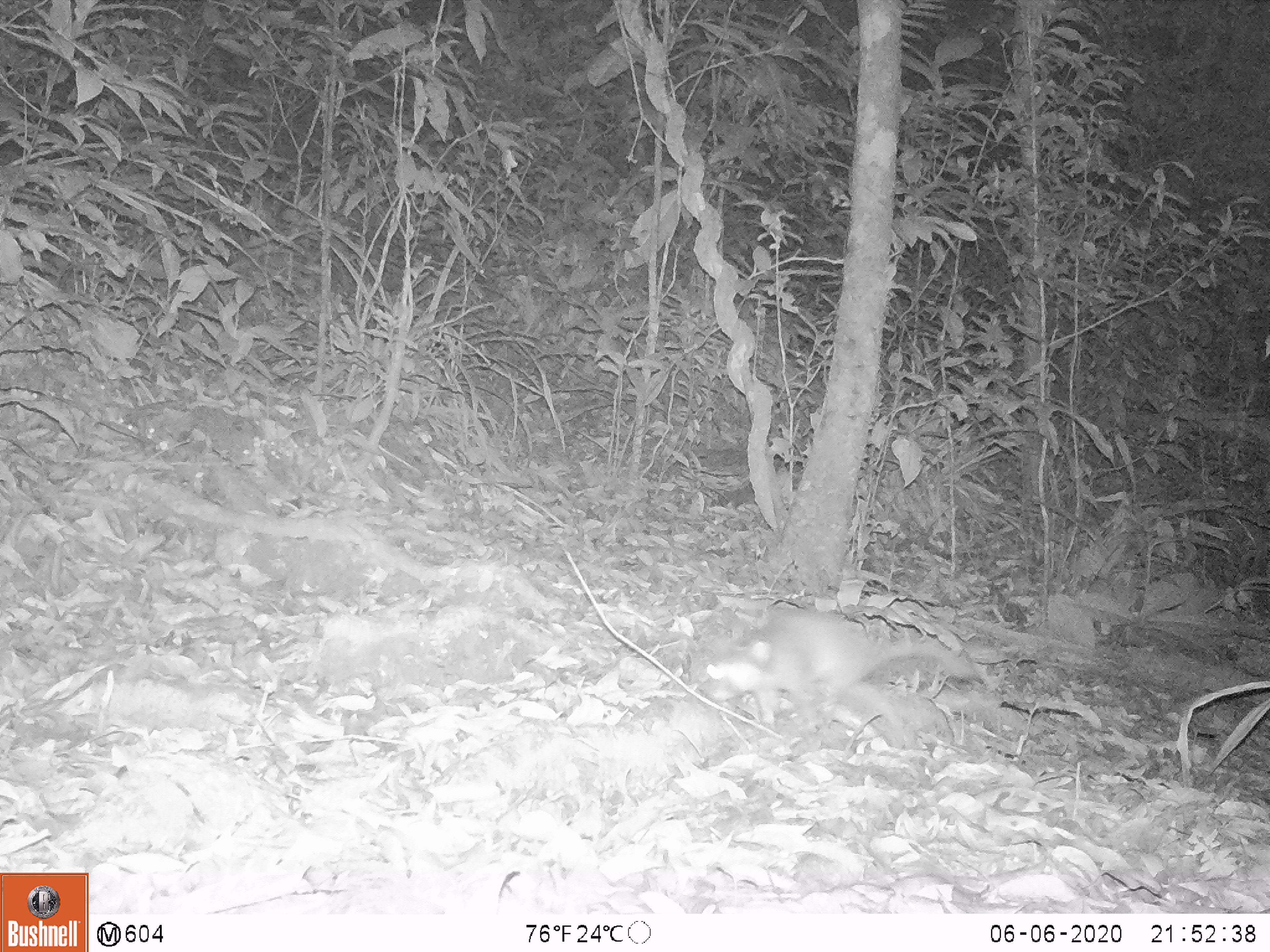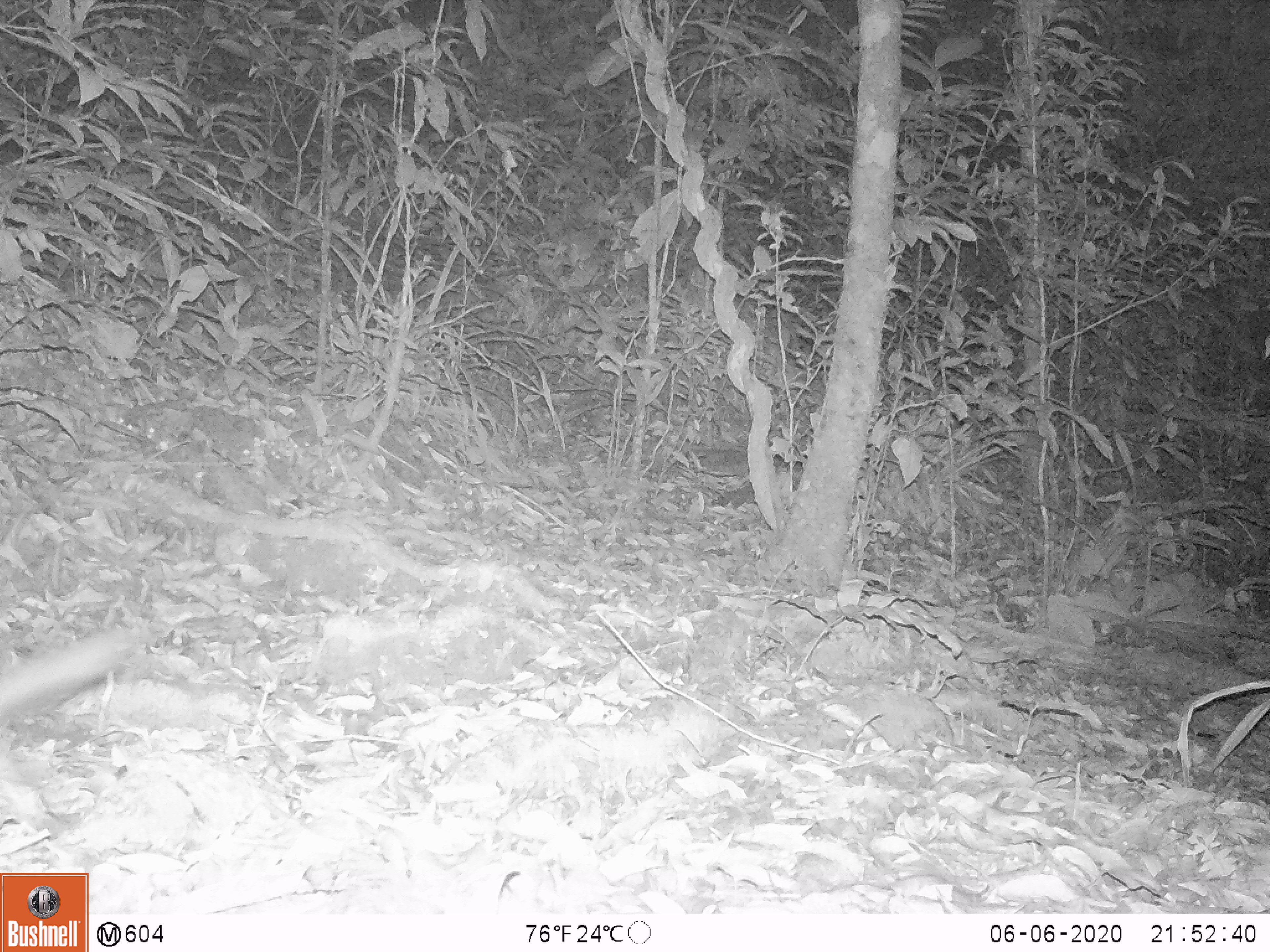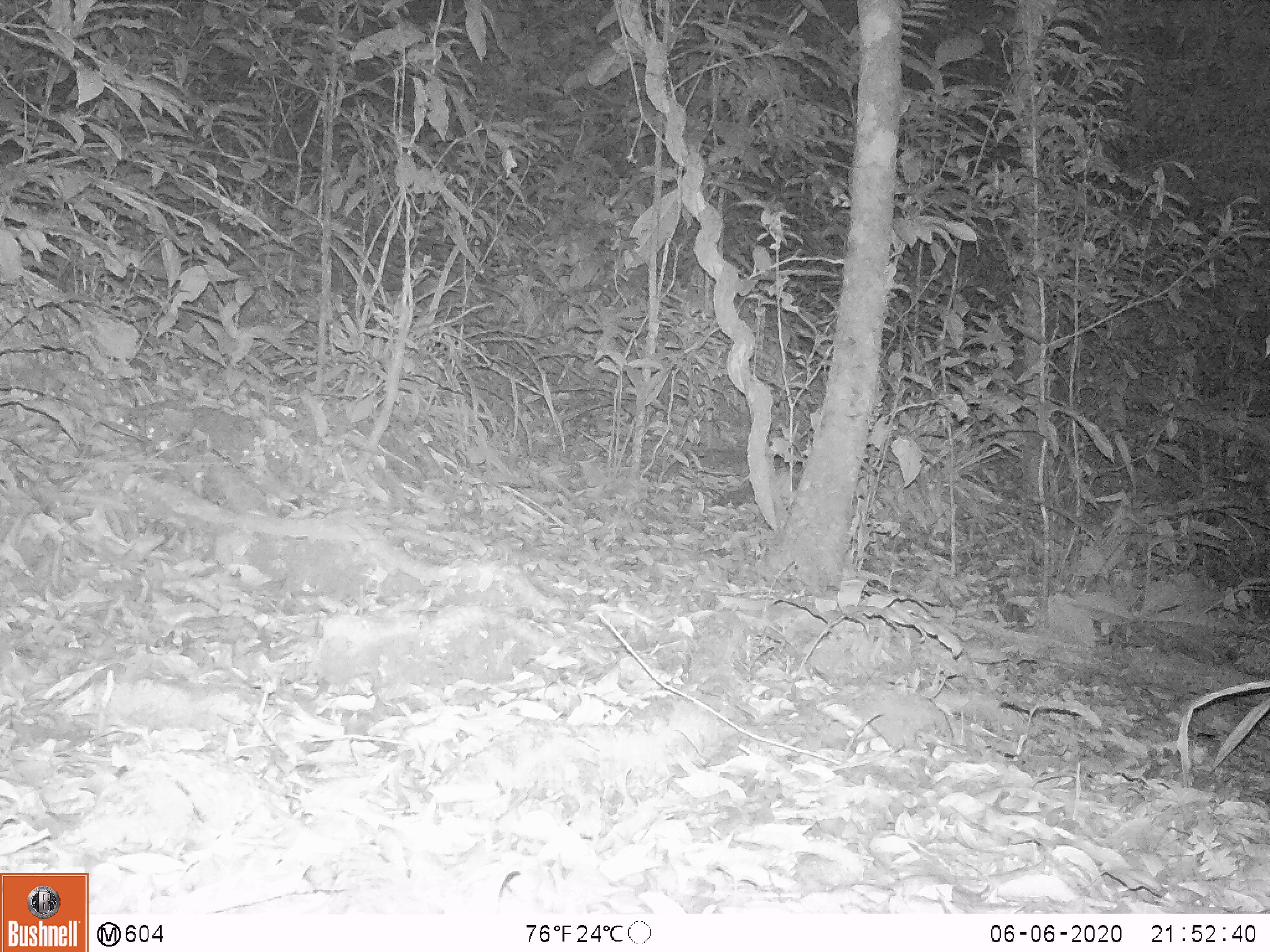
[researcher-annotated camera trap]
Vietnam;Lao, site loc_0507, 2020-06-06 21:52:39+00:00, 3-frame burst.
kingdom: Animalia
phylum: Chordata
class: Mammalia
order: Carnivora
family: Mustelidae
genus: Melogale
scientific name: Melogale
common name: ferret badger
Ferret badger (Melogale). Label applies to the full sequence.